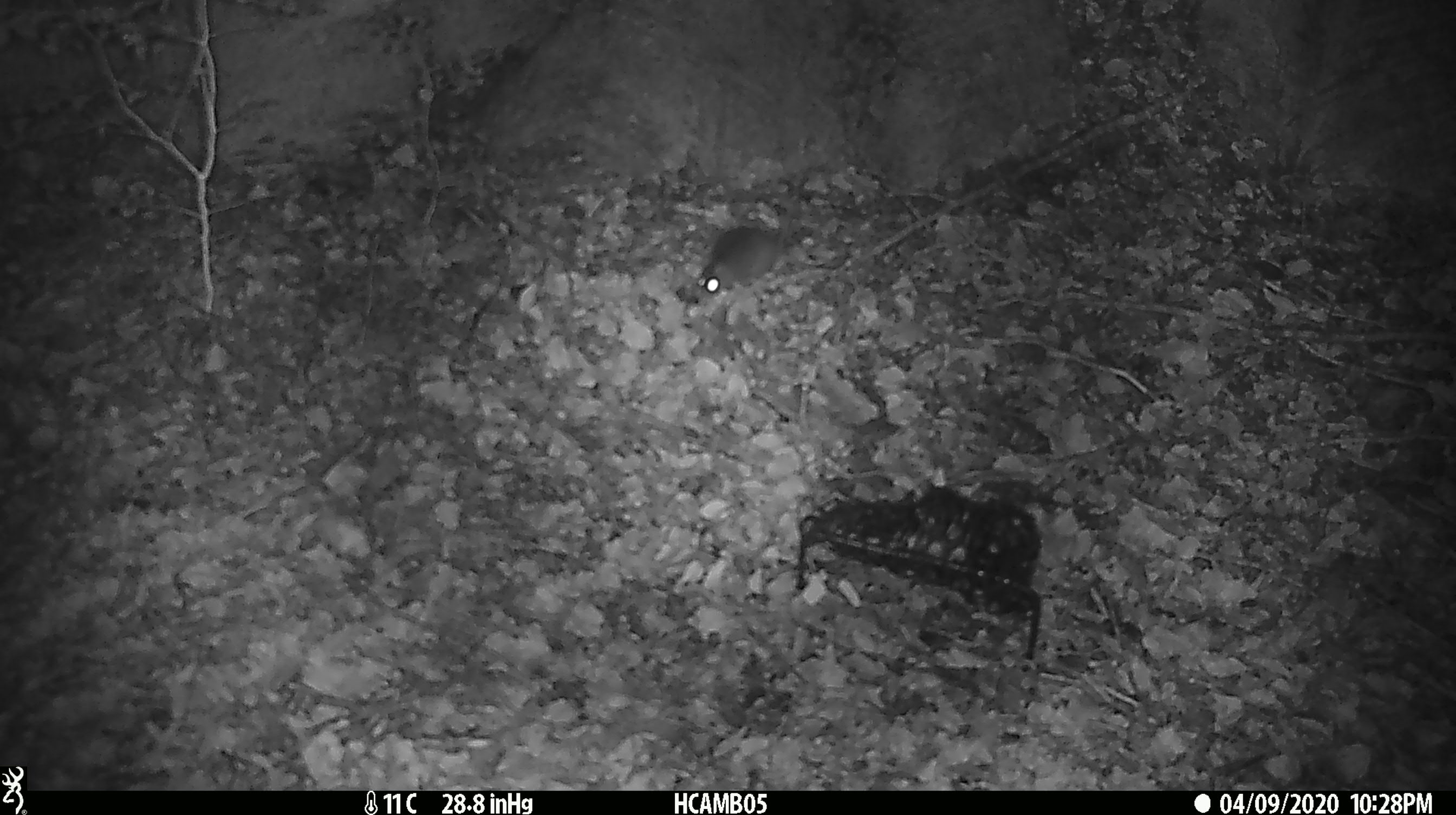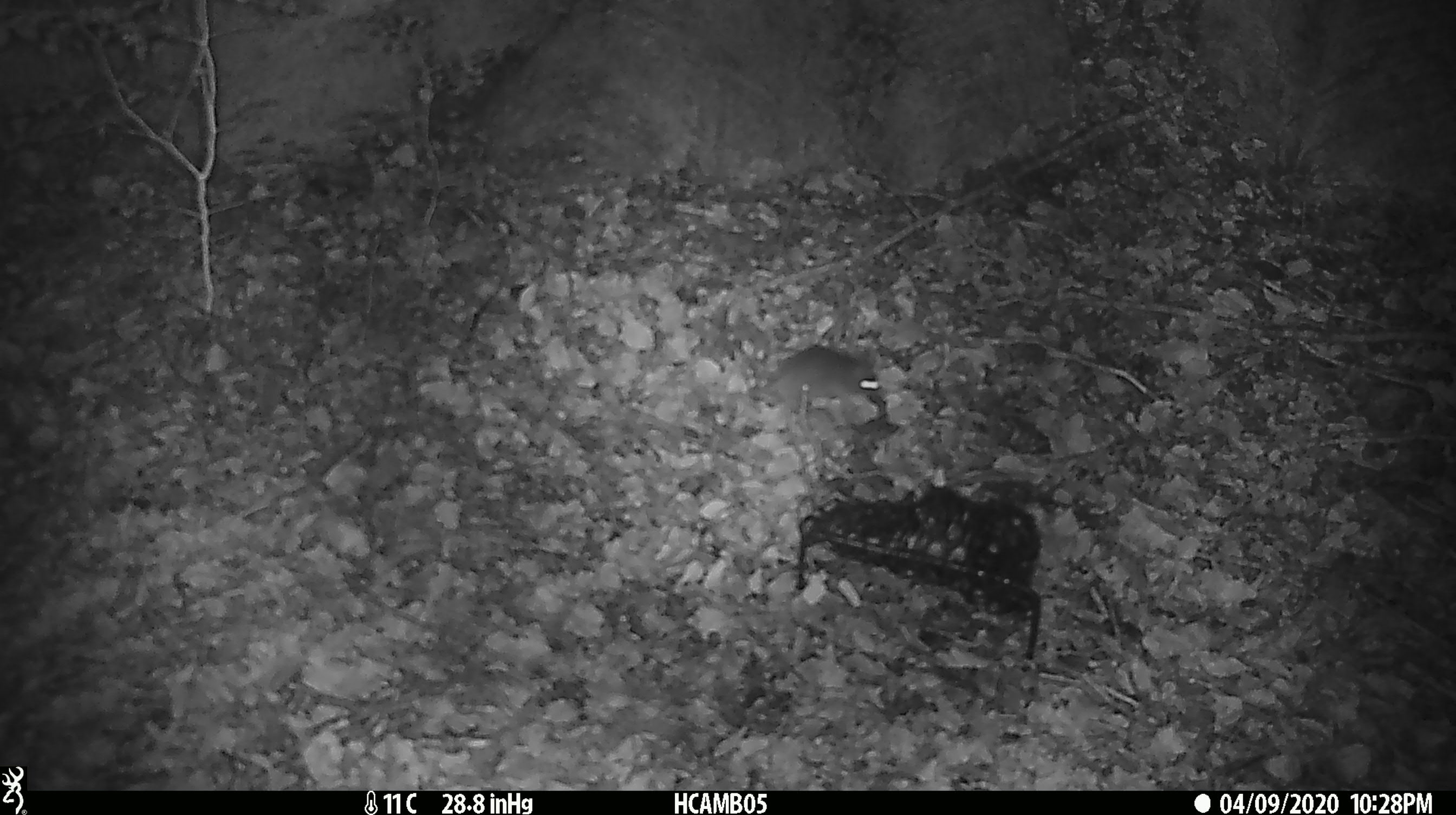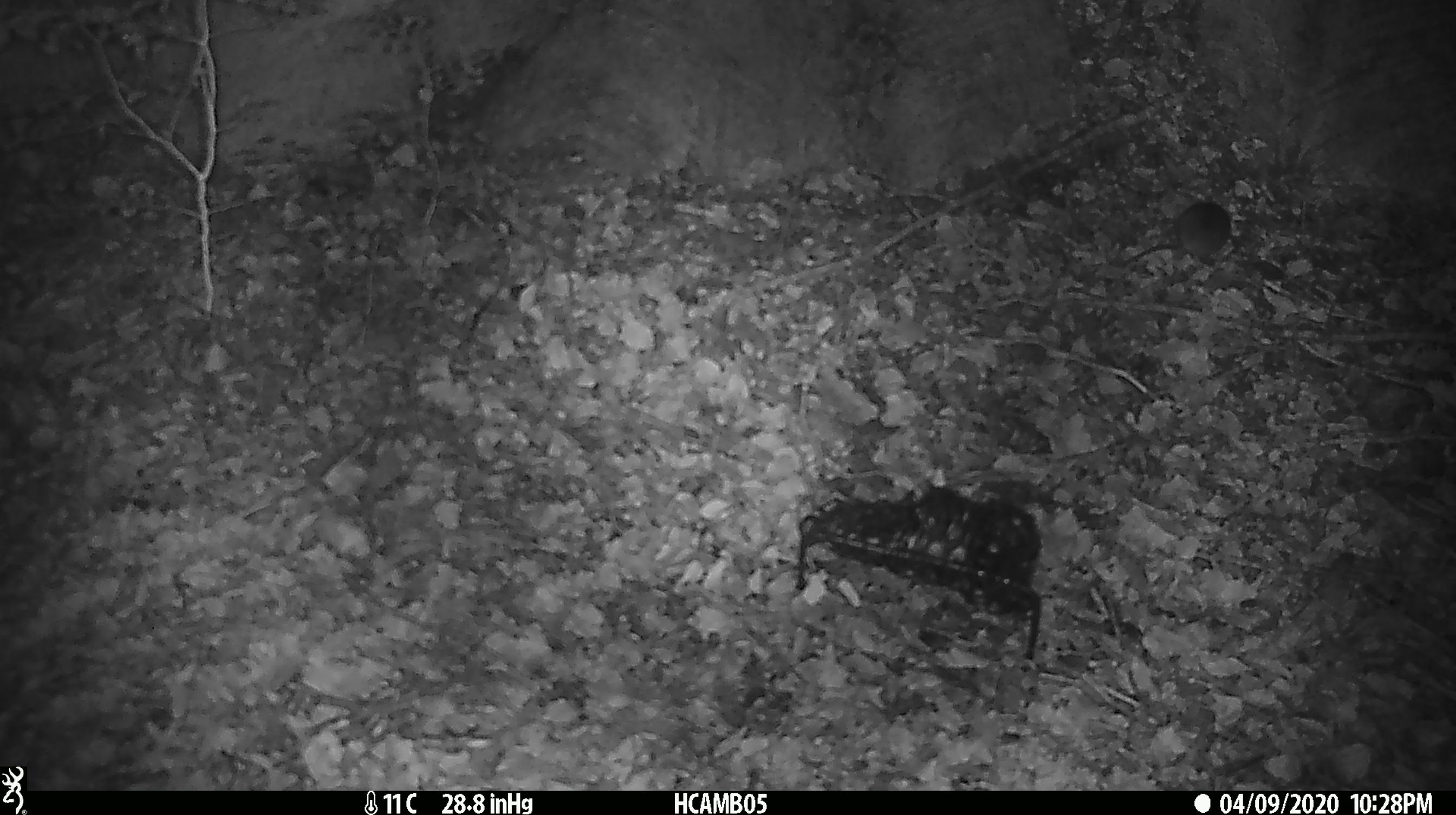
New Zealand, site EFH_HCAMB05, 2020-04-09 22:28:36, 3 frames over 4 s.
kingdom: Animalia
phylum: Chordata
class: Mammalia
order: Rodentia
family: Muridae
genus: Mus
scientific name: Mus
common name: mouse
Mouse (Mus).